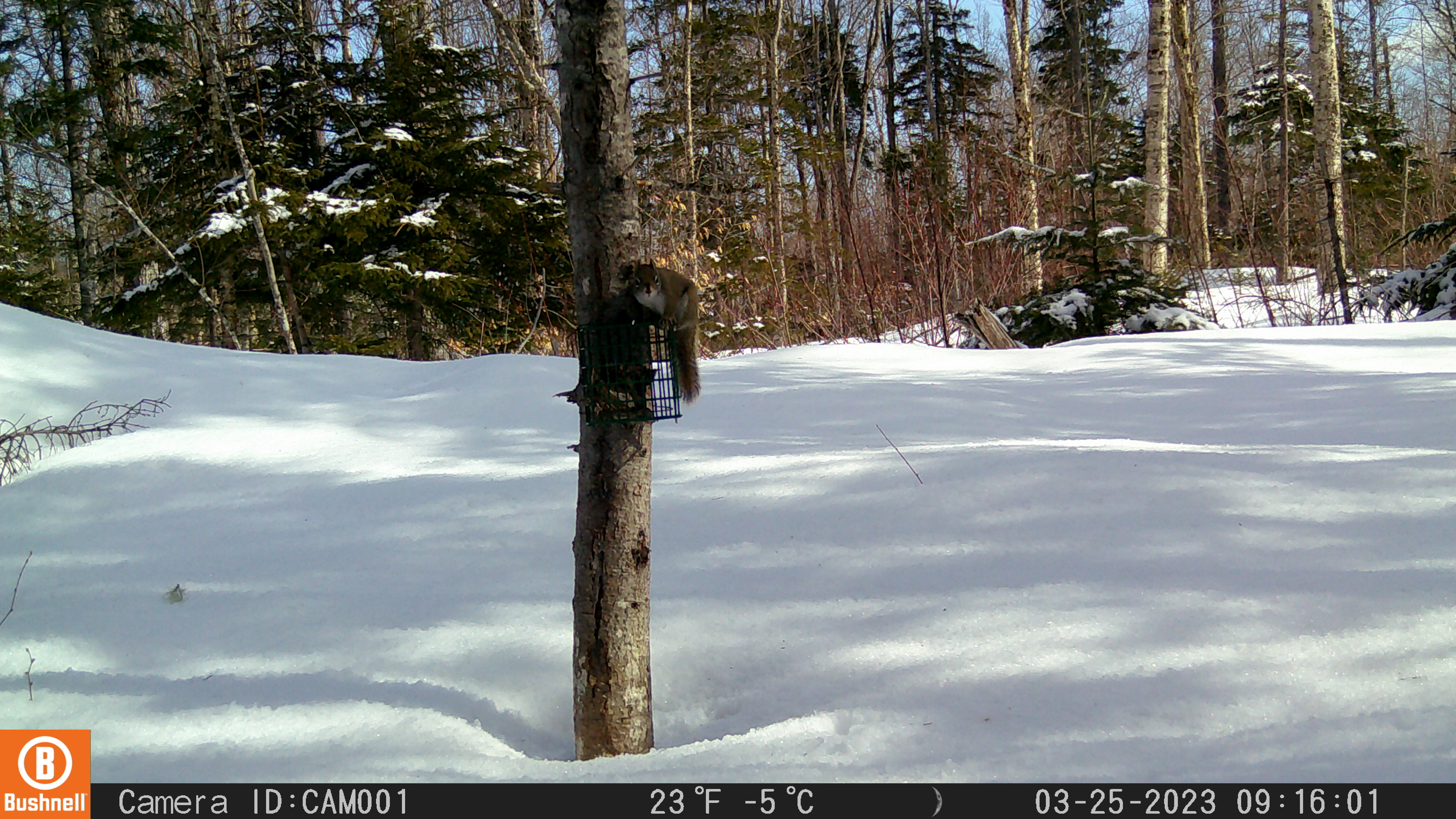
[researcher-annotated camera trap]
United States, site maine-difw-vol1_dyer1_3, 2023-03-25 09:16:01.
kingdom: Animalia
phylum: Chordata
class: Mammalia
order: Rodentia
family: Sciuridae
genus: Tamiasciurus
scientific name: Tamiasciurus hudsonicus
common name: red squirrel